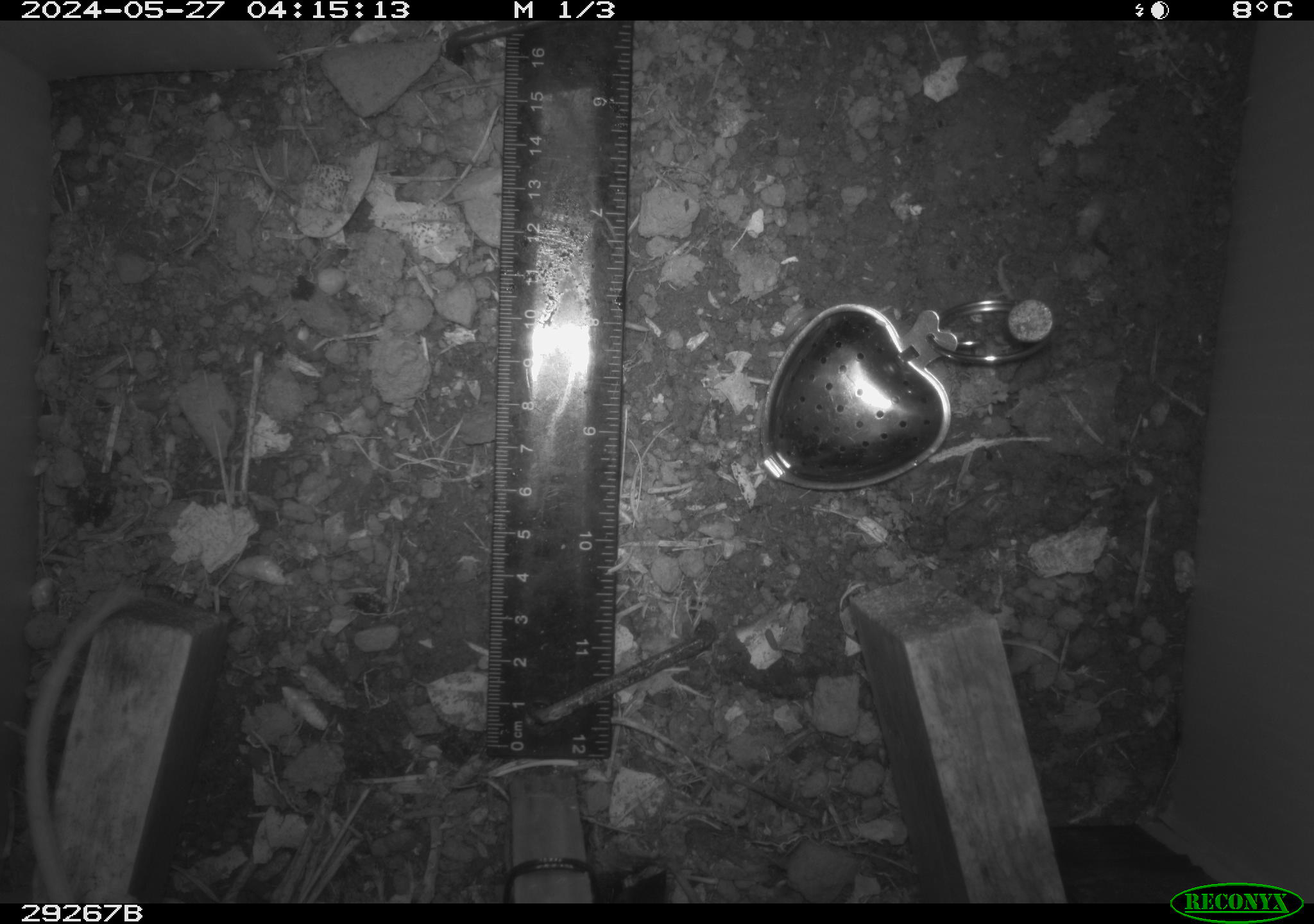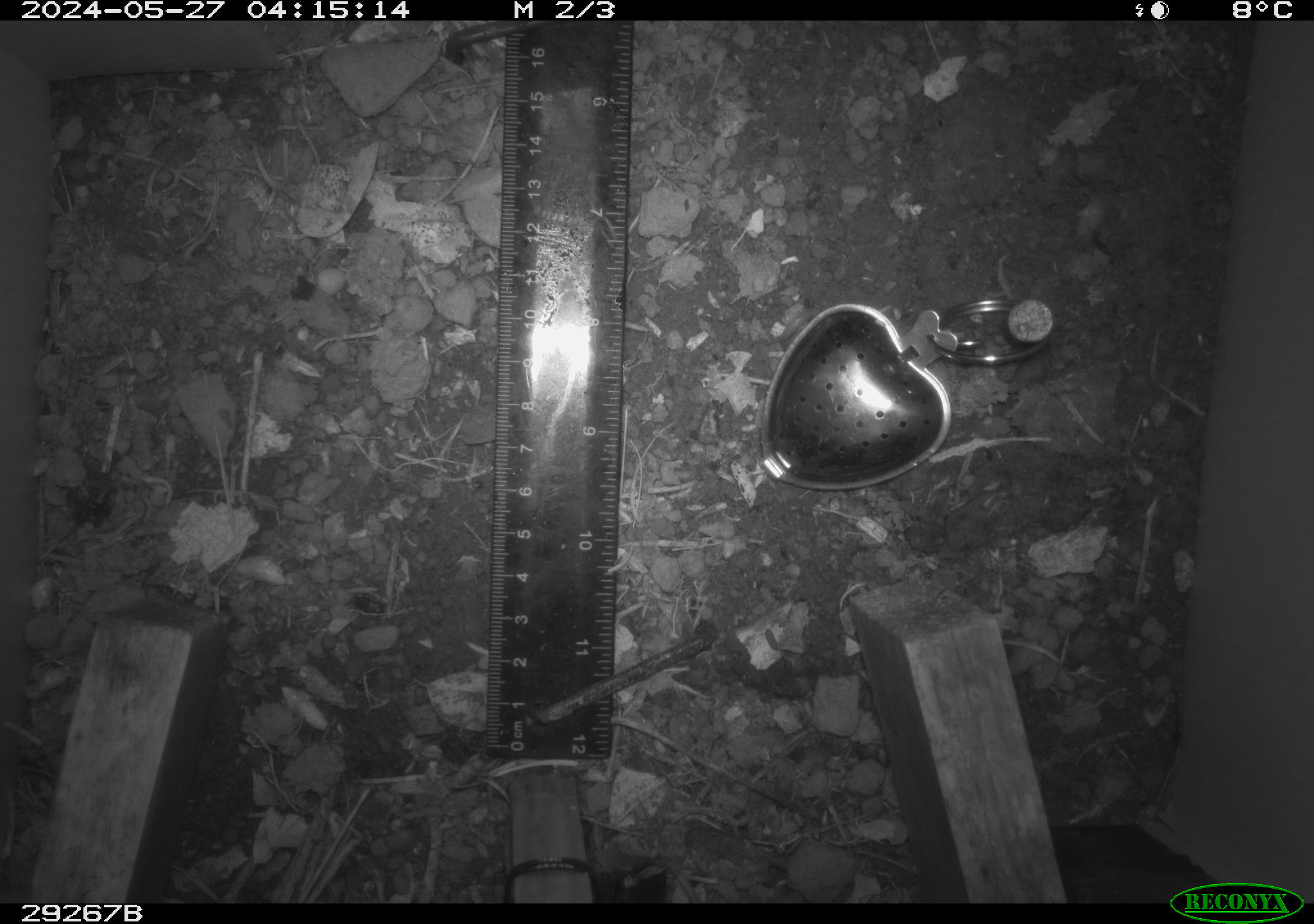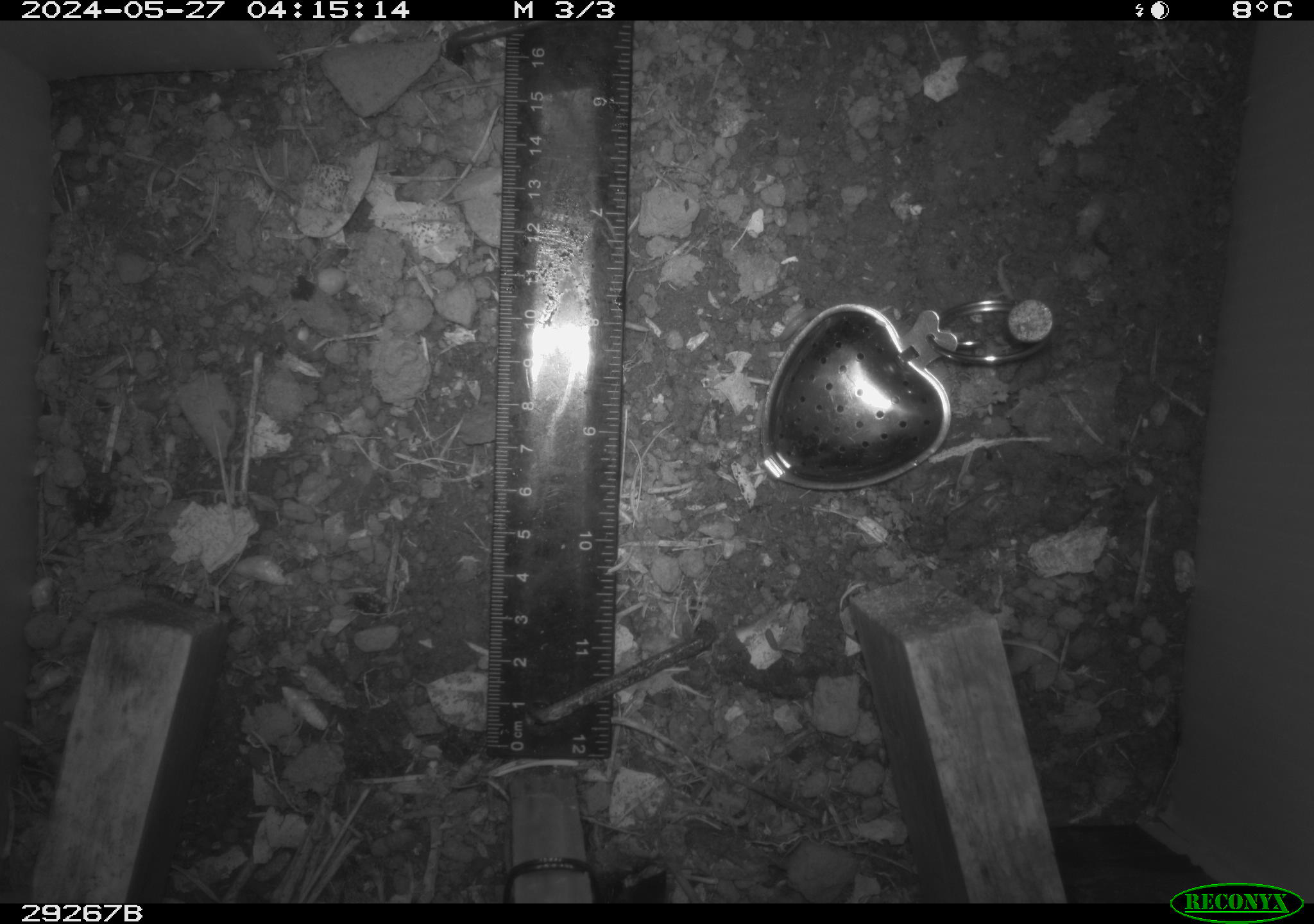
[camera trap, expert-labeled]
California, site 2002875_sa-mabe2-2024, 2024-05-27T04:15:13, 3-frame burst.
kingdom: Animalia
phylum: Chordata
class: Mammalia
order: Rodentia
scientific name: Rodentia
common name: mouse species